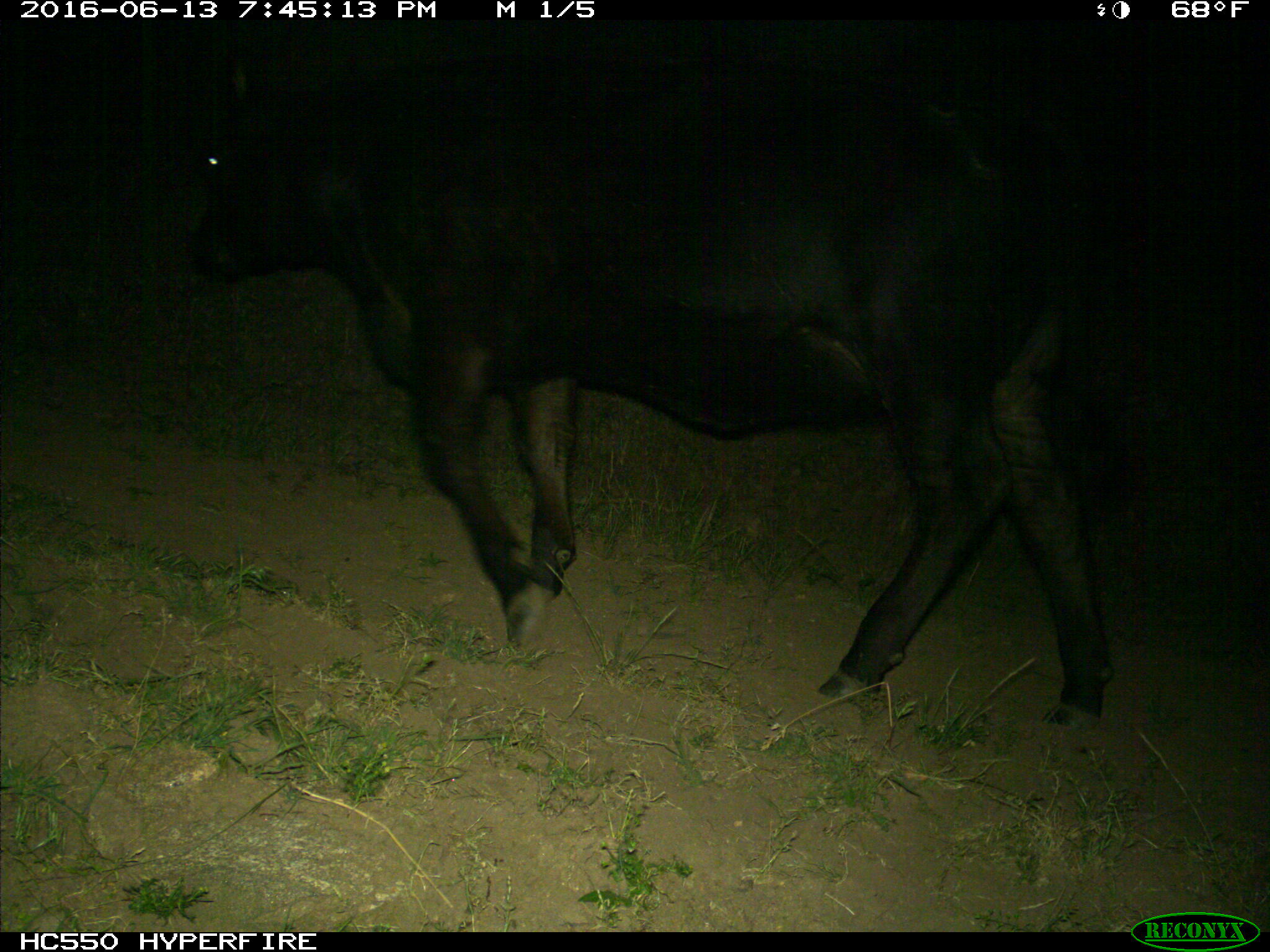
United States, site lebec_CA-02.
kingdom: Animalia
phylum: Chordata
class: Mammalia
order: Artiodactyla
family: Bovidae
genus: Bos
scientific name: Bos taurus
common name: domestic cow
Bos taurus (domestic cow).